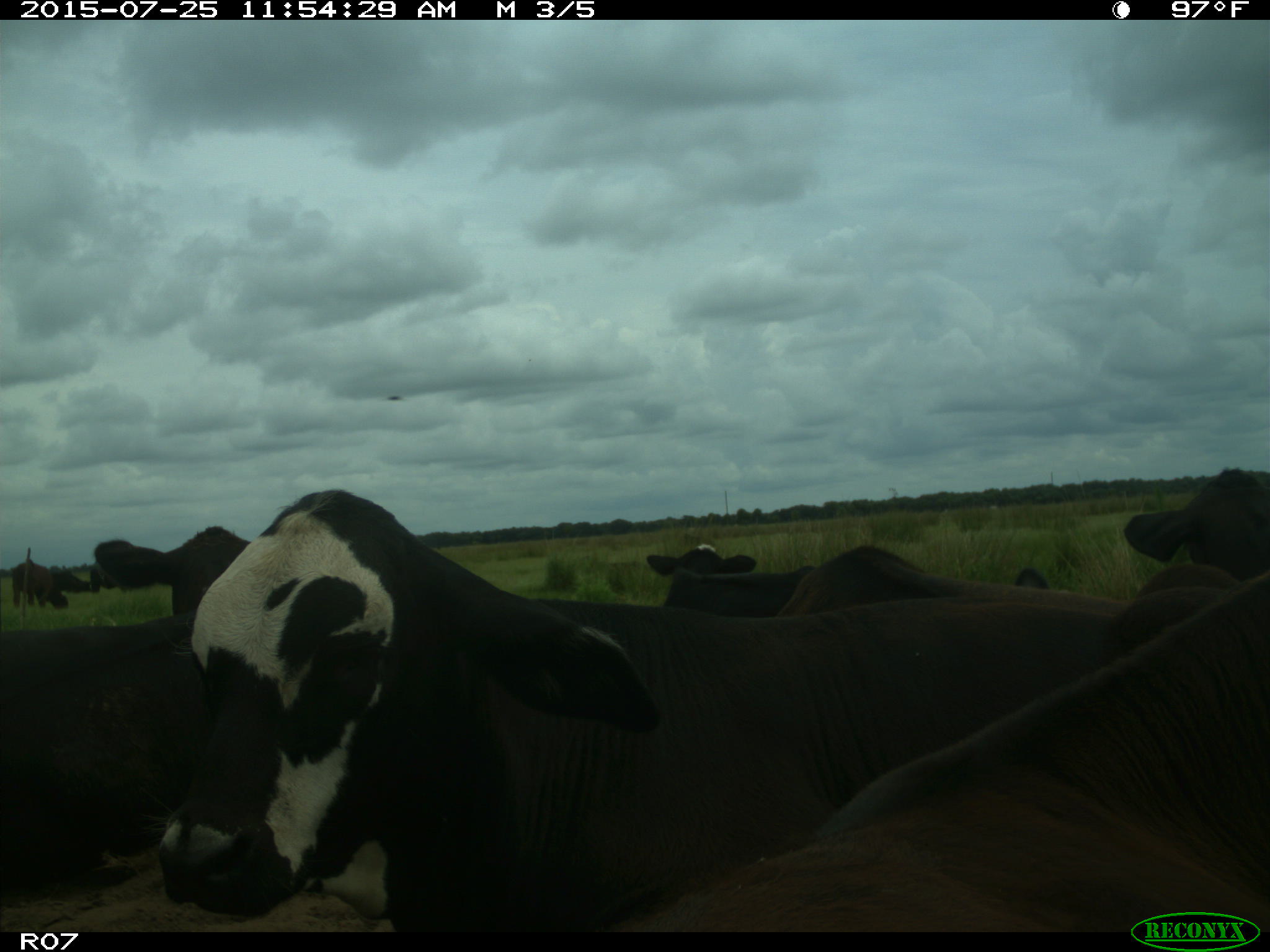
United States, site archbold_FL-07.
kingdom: Animalia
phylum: Chordata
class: Mammalia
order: Artiodactyla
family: Bovidae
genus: Bos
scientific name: Bos taurus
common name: domestic cow